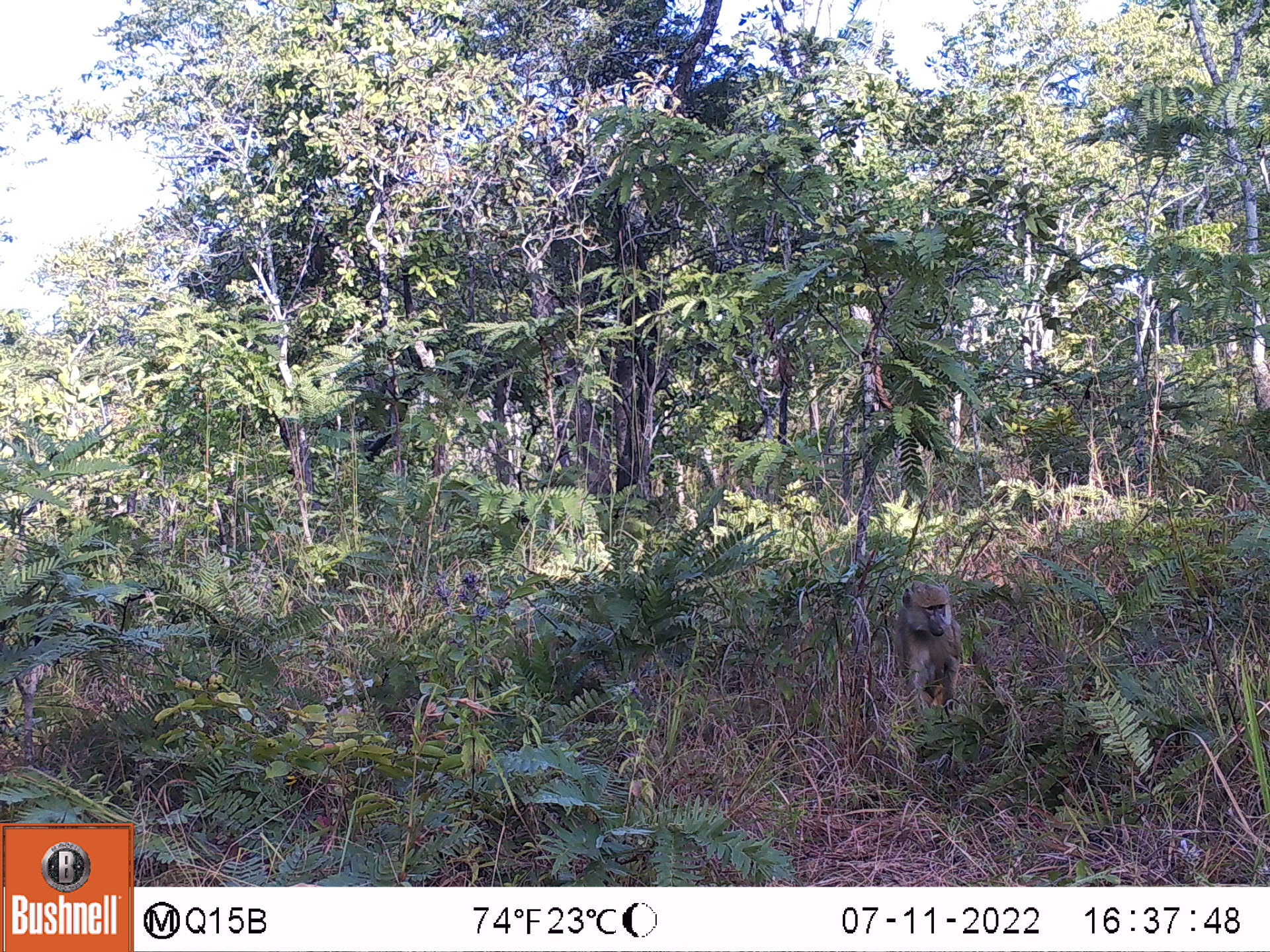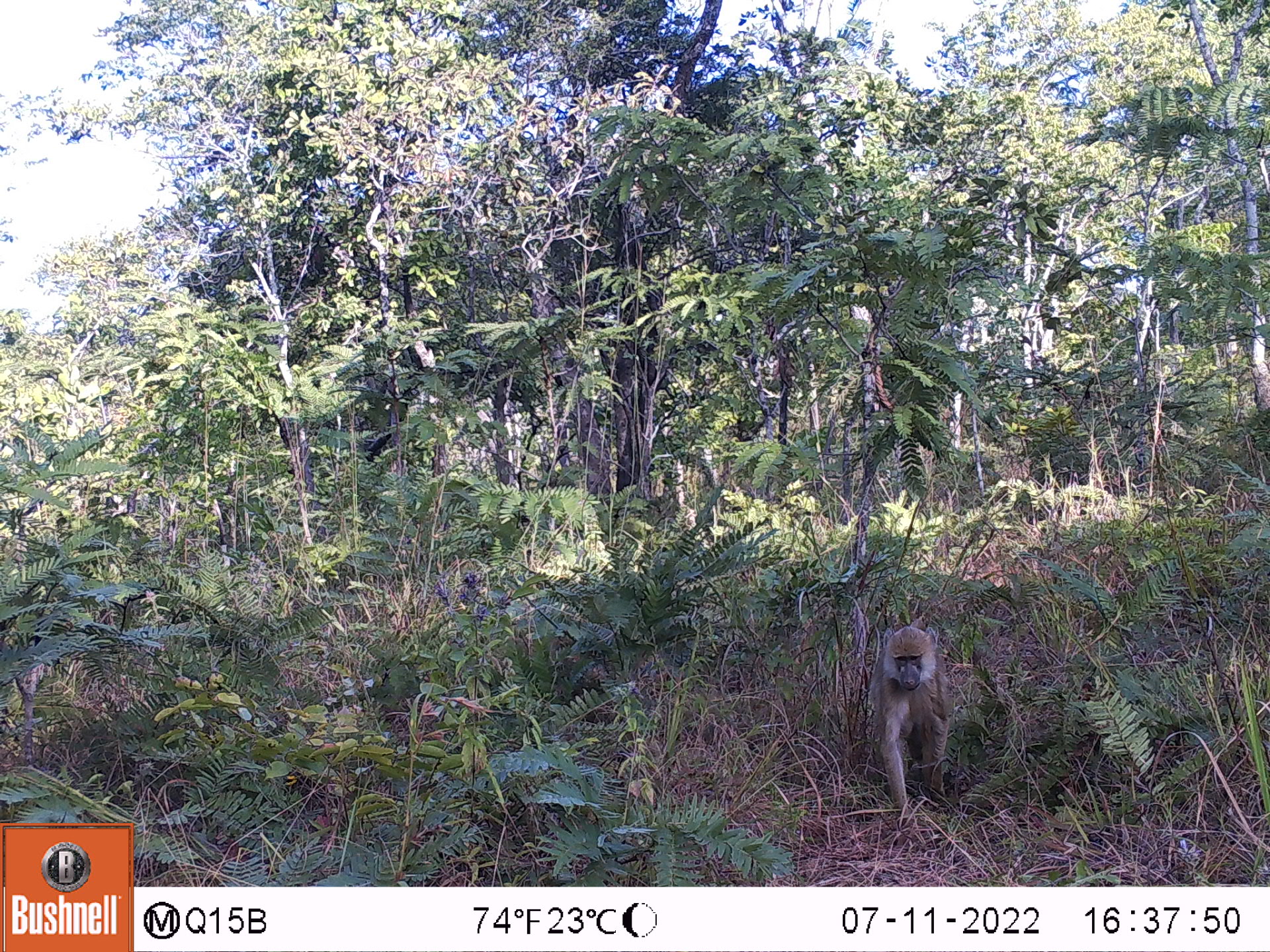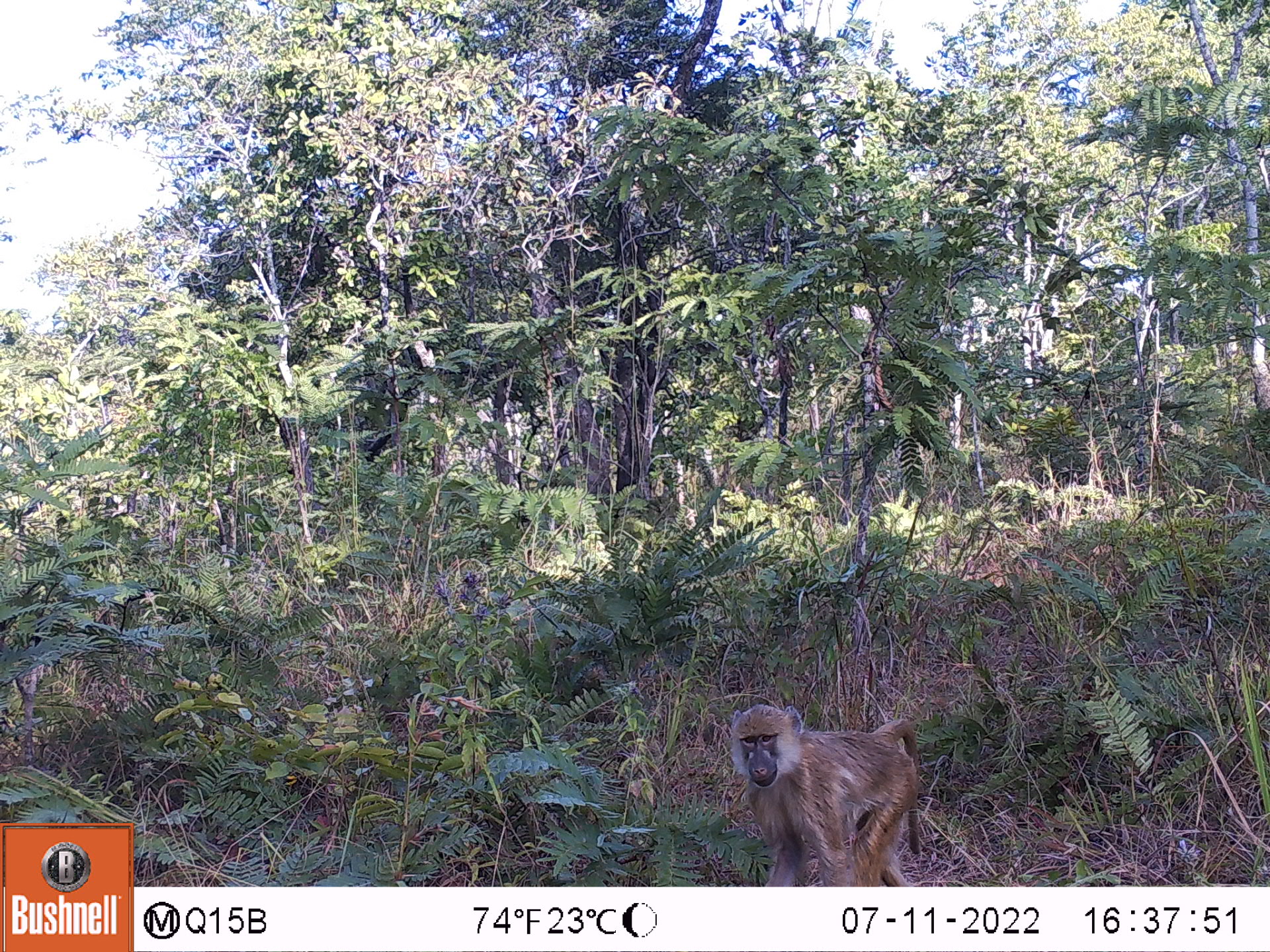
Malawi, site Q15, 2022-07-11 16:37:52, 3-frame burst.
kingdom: Animalia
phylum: Chordata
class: Mammalia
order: Primates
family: Cercopithecidae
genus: Papio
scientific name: Papio cynocephalus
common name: yellow baboon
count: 1